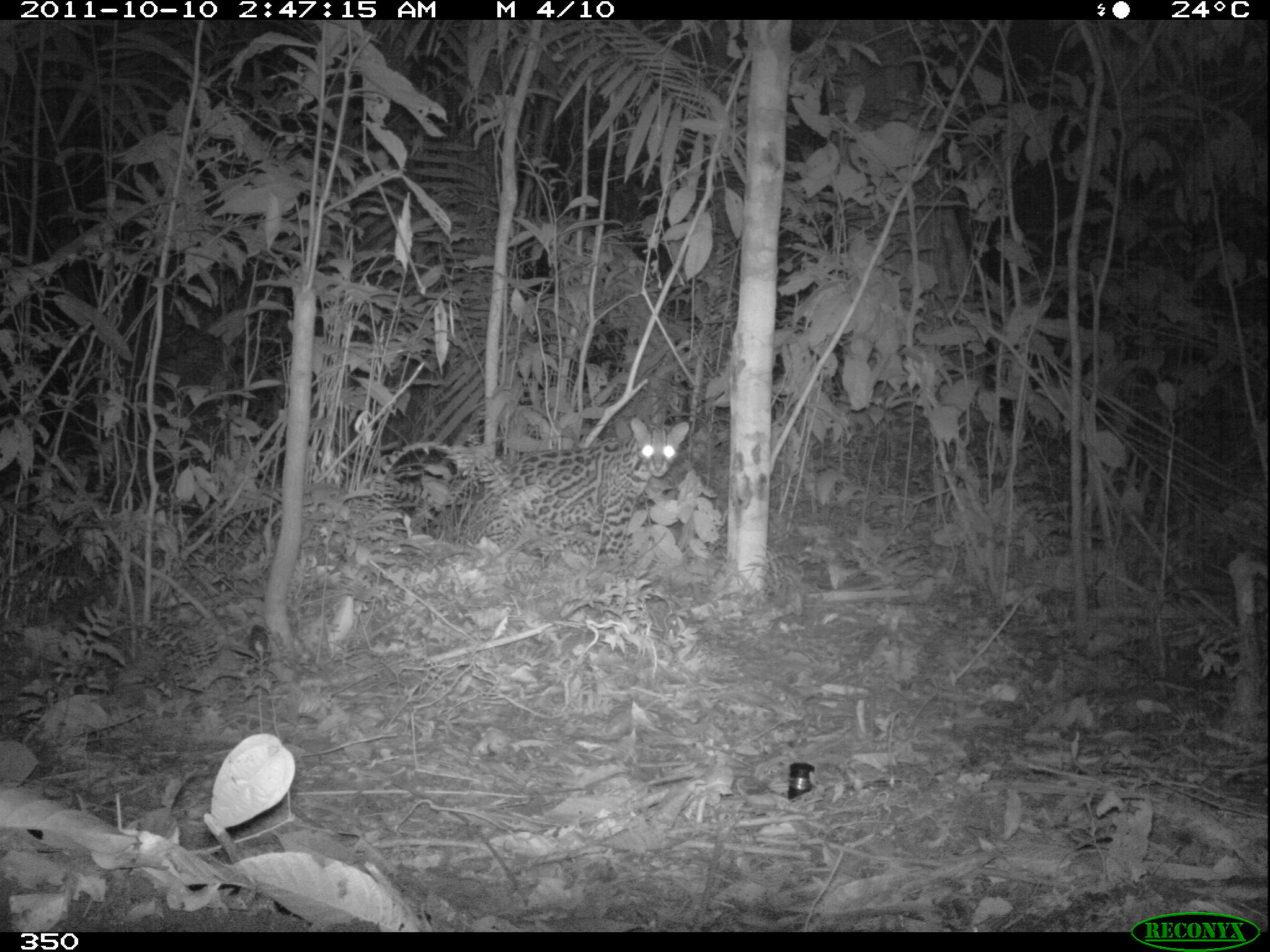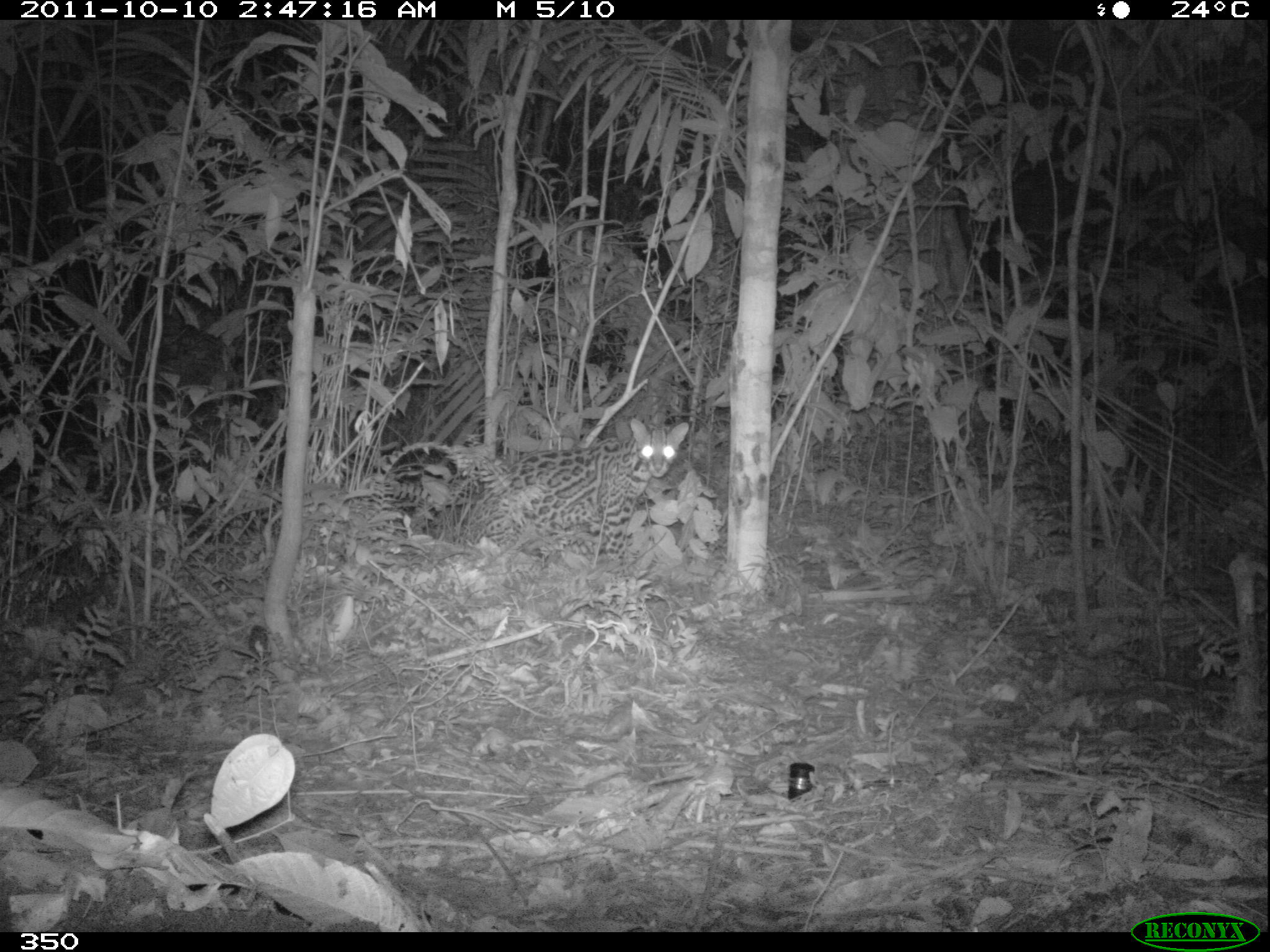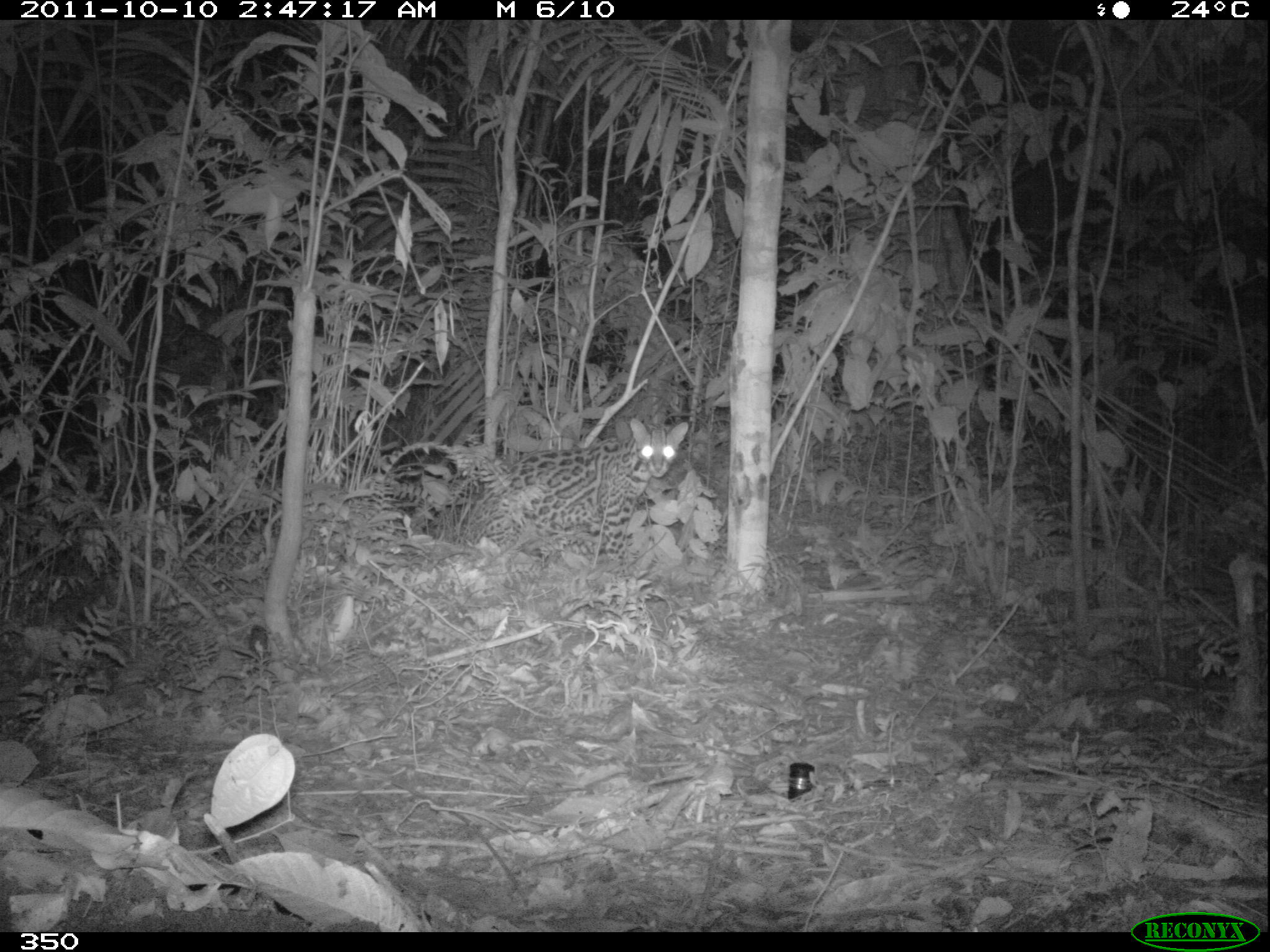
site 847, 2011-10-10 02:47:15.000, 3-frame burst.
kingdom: Animalia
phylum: Chordata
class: Mammalia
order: Carnivora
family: Felidae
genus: Leopardus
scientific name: Leopardus pardalis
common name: ocelot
Leopardus pardalis (ocelot).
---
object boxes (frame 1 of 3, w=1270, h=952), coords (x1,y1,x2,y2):
leopardus pardalis: (467,416,690,566)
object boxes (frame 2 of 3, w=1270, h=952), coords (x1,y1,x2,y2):
leopardus pardalis: (461,415,689,564)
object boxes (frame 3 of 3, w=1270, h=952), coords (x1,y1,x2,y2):
leopardus pardalis: (467,417,689,566)